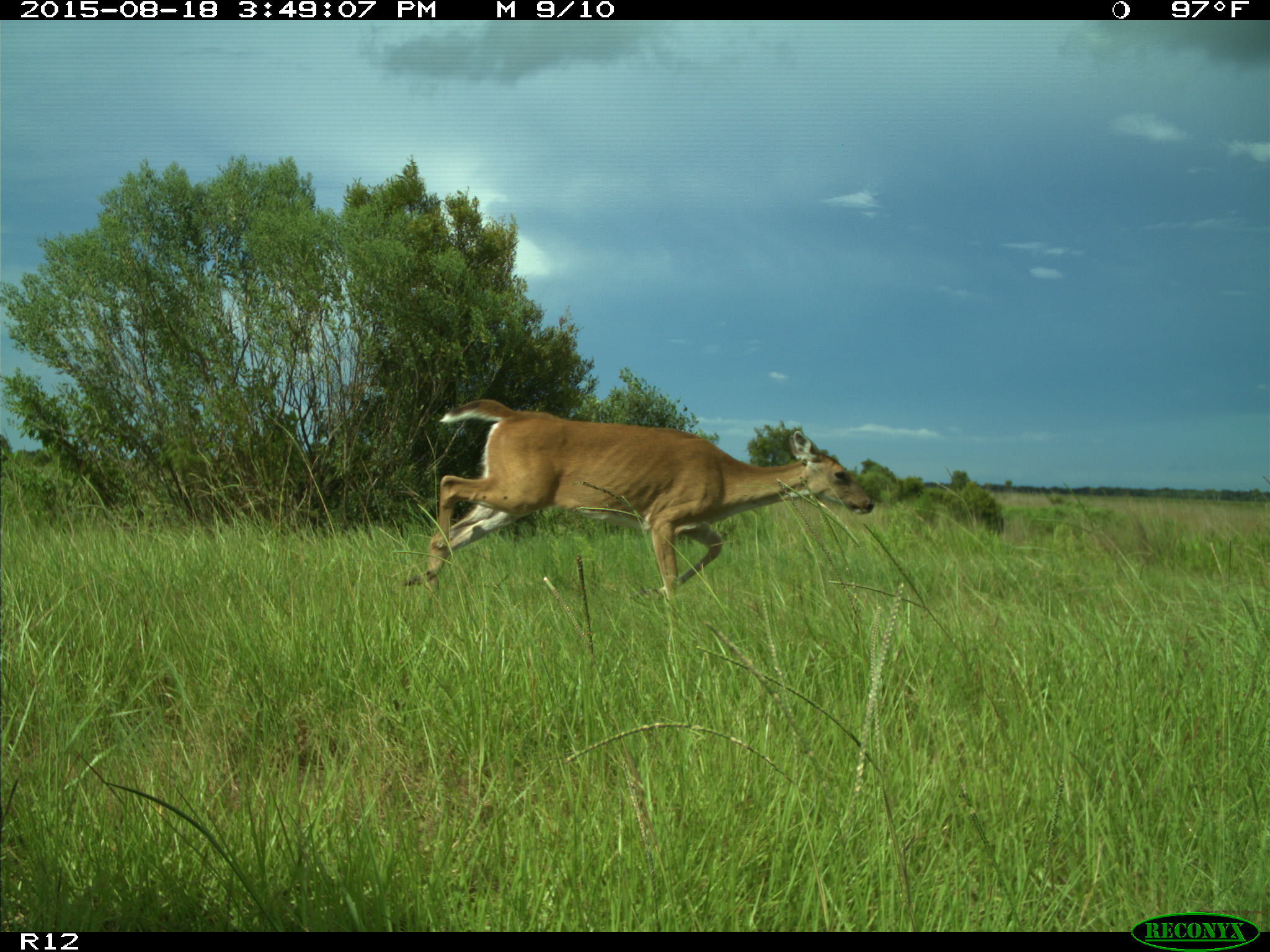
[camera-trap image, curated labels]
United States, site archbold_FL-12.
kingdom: Animalia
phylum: Chordata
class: Mammalia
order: Artiodactyla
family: Cervidae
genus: Odocoileus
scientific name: Odocoileus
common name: deer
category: unidentified deer